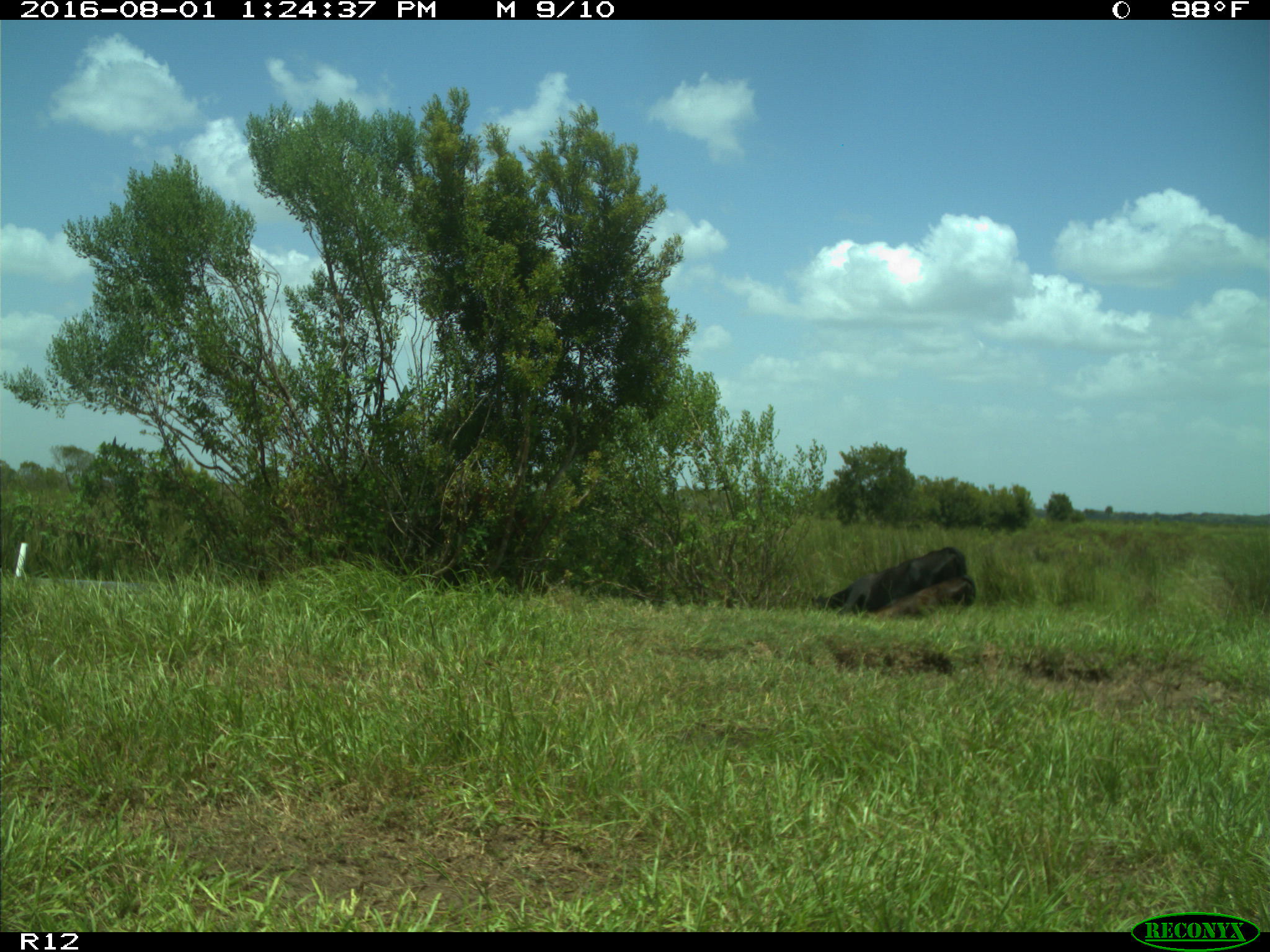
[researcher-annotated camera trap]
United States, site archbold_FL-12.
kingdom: Animalia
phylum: Chordata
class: Mammalia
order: Artiodactyla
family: Bovidae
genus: Bos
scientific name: Bos taurus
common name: domestic cow